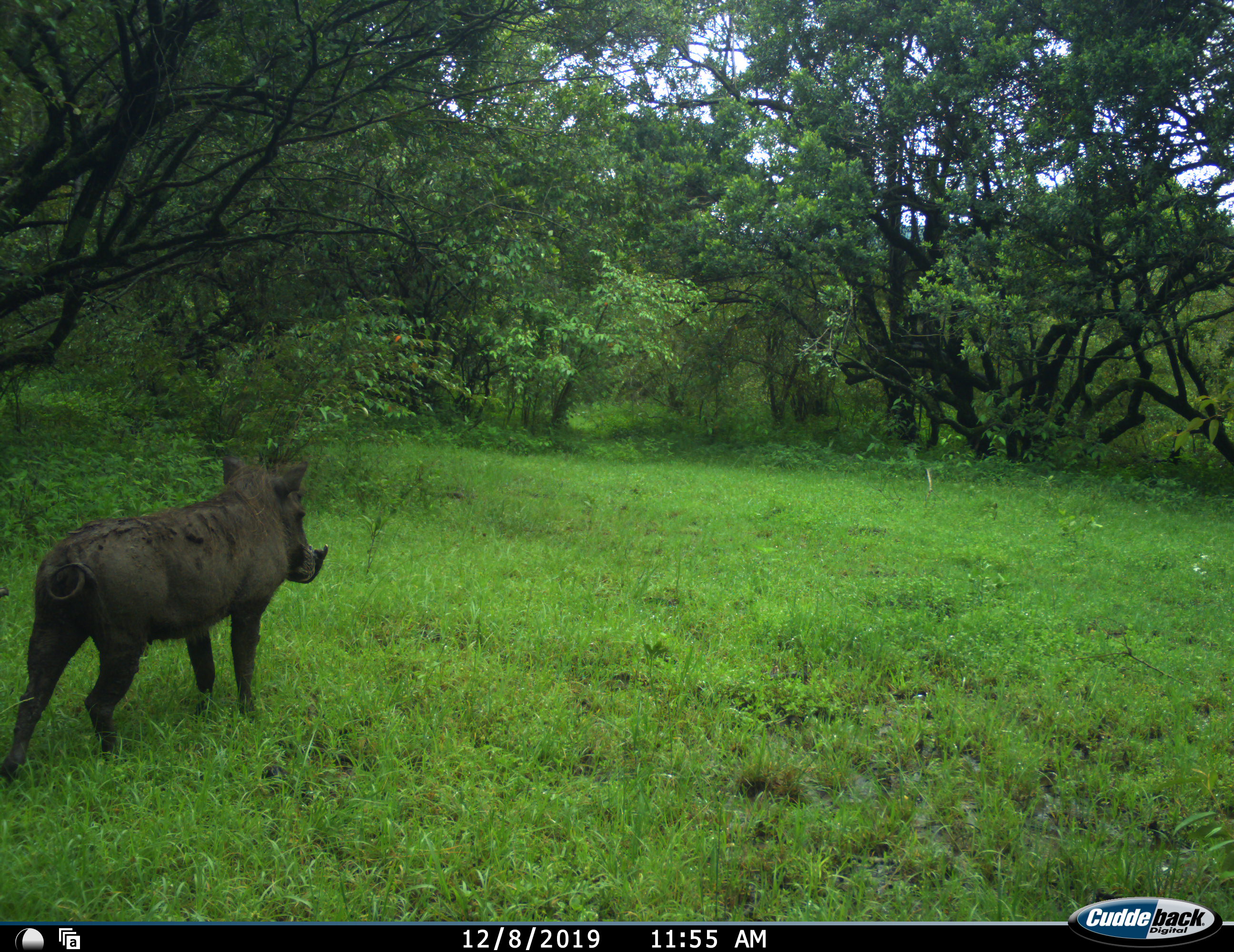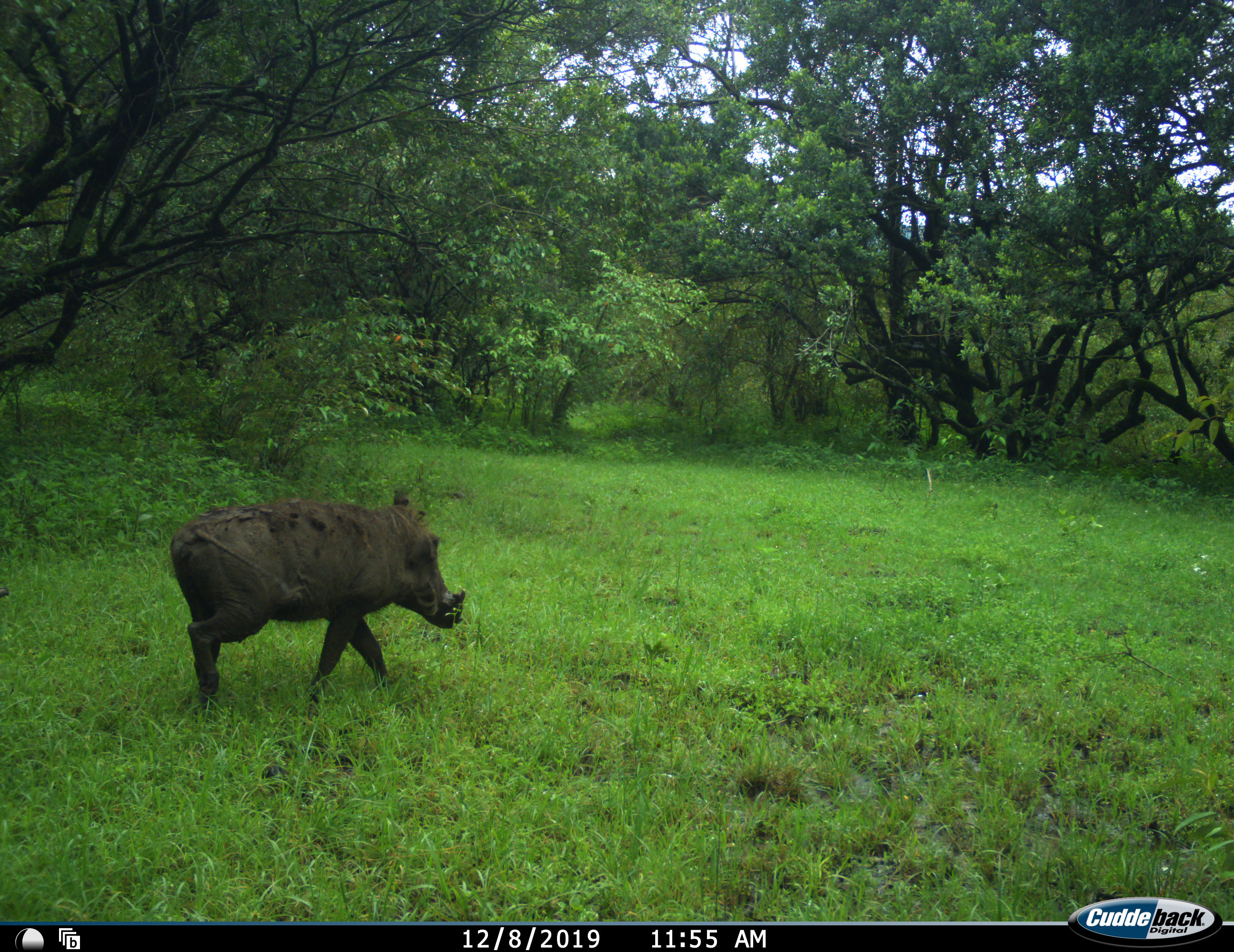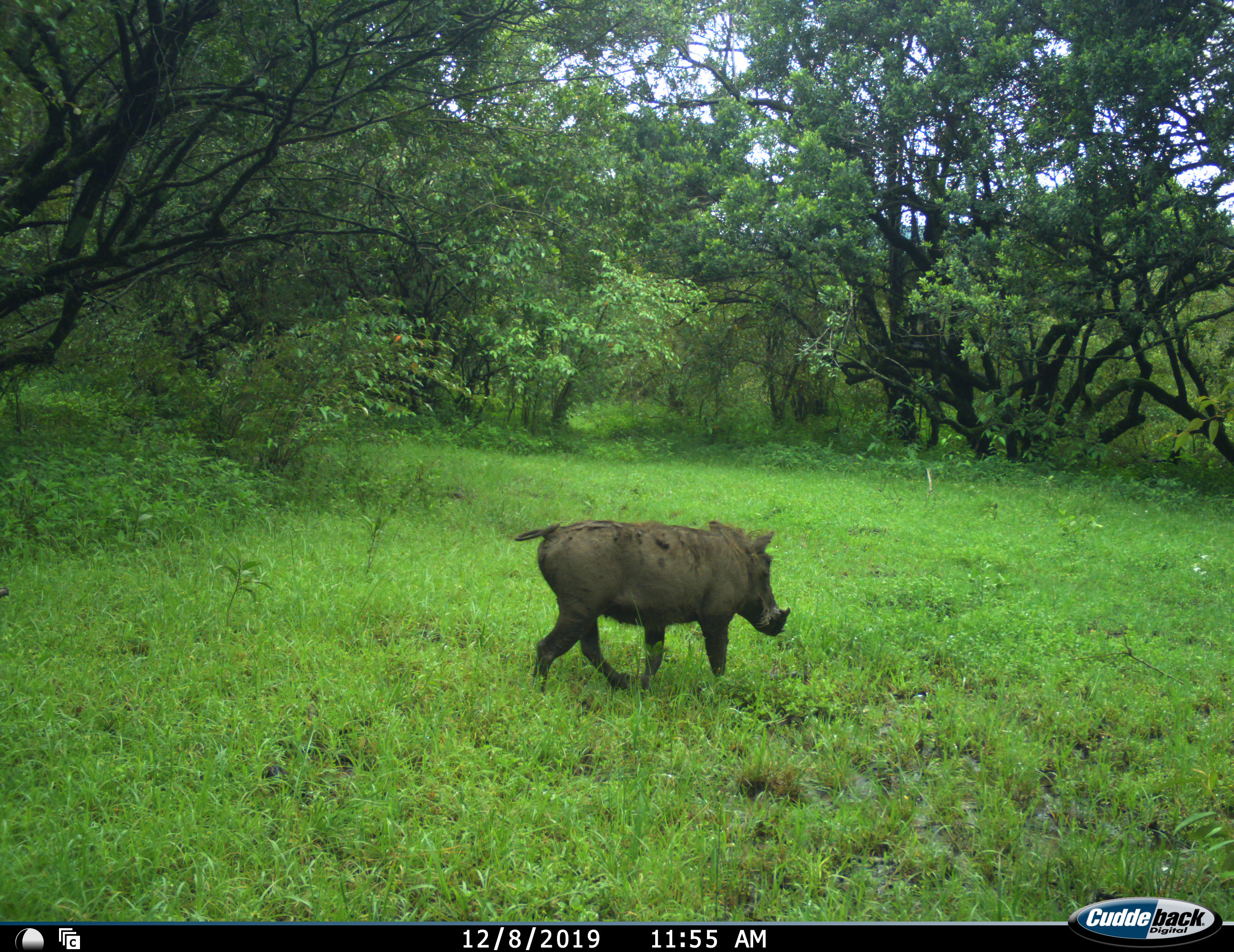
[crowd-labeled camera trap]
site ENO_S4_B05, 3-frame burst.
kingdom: Animalia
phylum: Chordata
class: Mammalia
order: Artiodactyla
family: Suidae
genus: Phacochoerus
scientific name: Phacochoerus africanus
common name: warthog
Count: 1.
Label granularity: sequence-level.